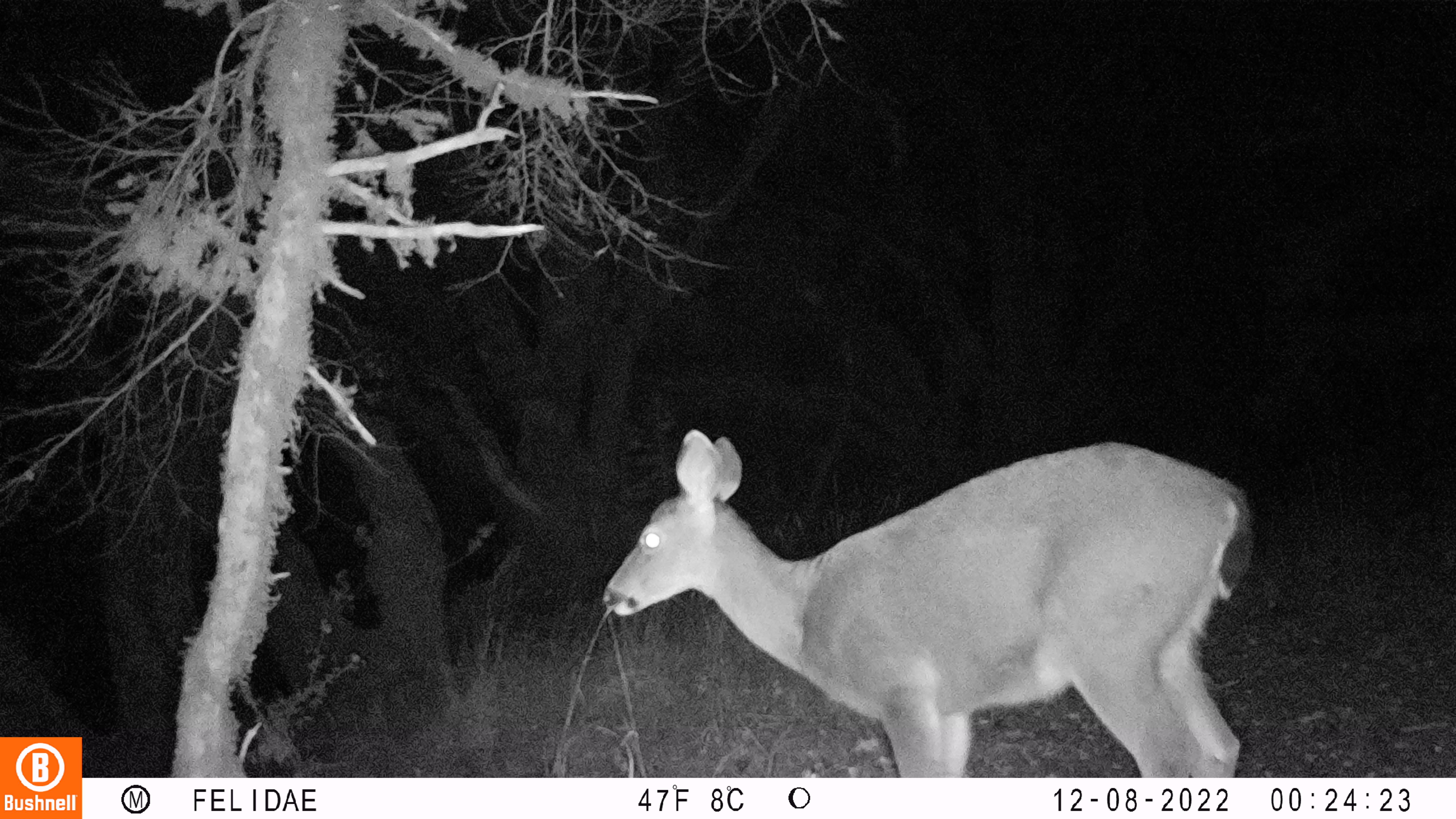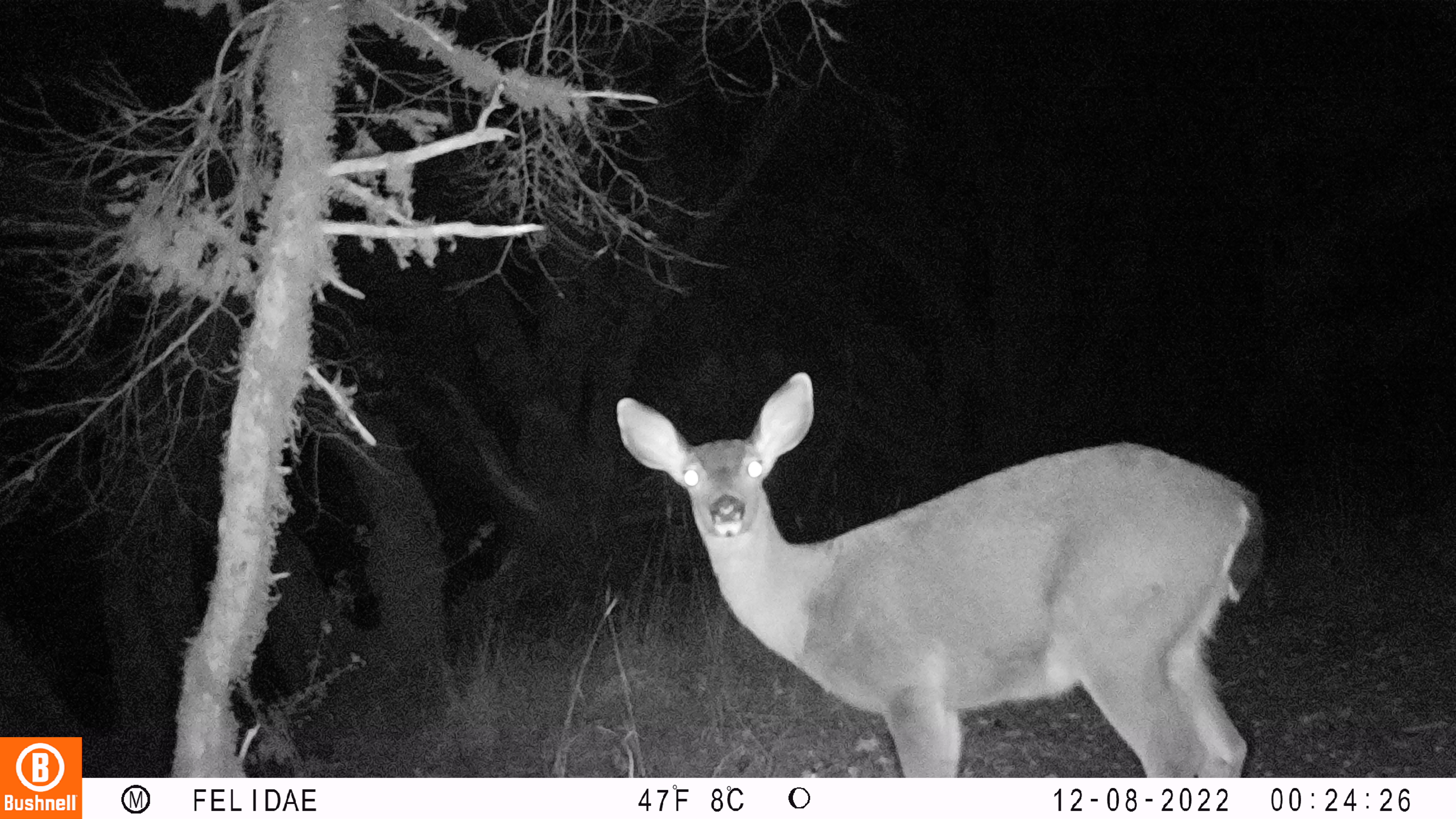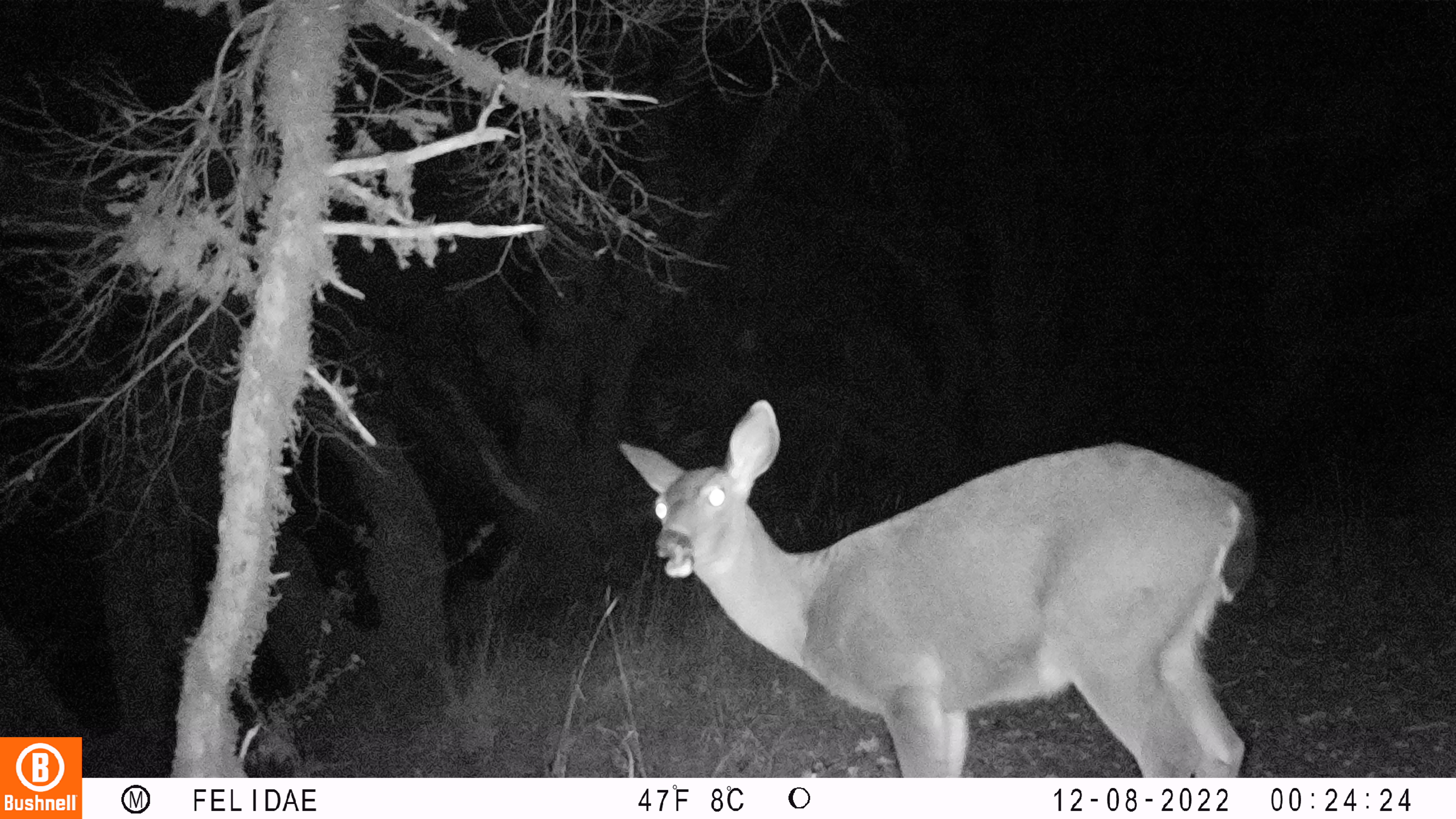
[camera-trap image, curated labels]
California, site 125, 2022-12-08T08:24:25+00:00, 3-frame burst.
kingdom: Animalia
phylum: Chordata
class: Mammalia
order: Artiodactyla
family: Cervidae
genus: Odocoileus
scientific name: Odocoileus hemionus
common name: mule deer